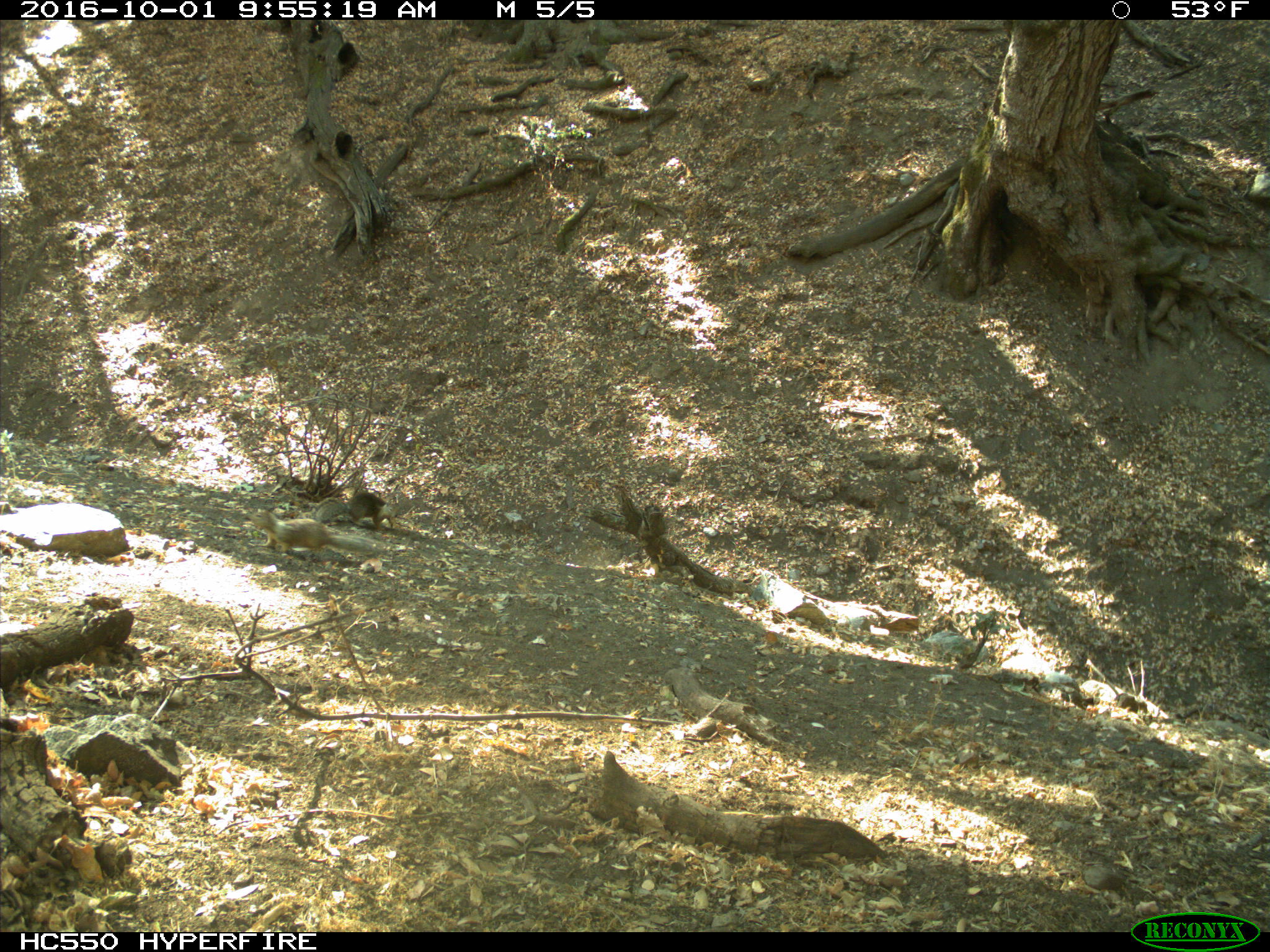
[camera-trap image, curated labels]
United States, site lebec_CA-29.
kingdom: Animalia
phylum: Chordata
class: Mammalia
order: Rodentia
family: Sciuridae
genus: Otospermophilus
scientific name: Otospermophilus beecheyi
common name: california ground squirrel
Otospermophilus beecheyi (california ground squirrel).